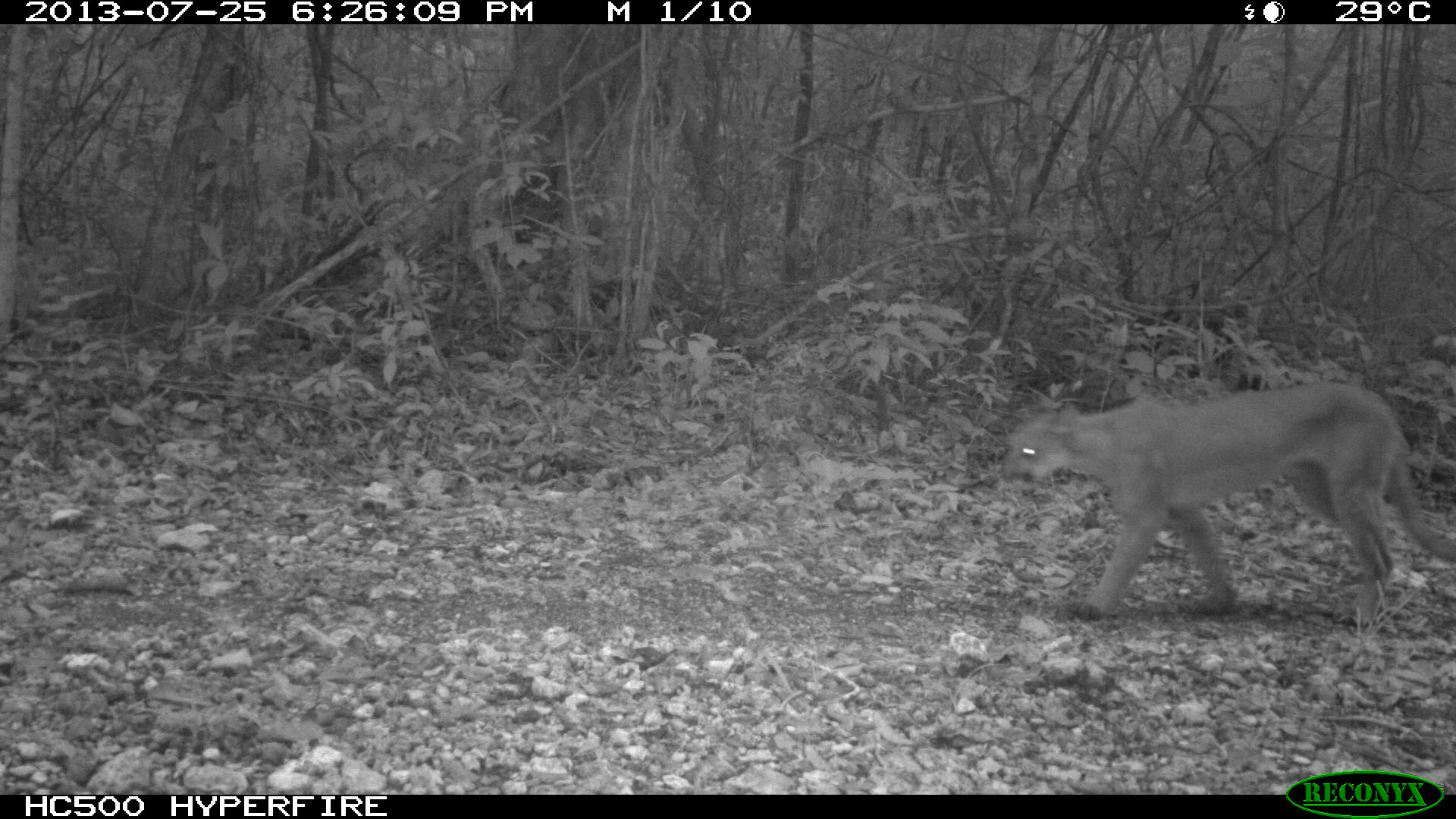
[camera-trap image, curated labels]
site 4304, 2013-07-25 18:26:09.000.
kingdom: Animalia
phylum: Chordata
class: Mammalia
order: Carnivora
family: Felidae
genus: Puma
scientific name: Puma concolor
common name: mountain lion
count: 2